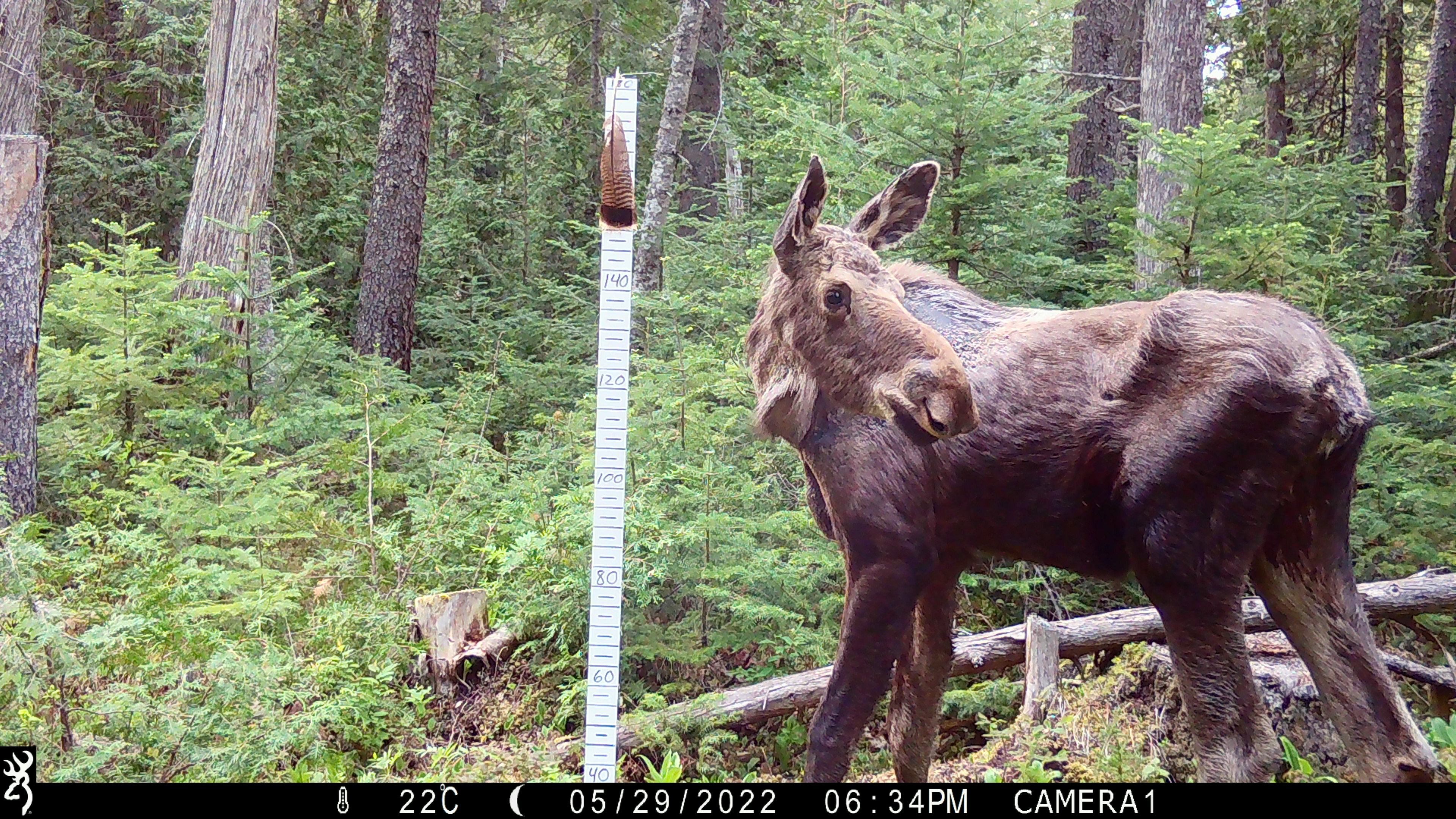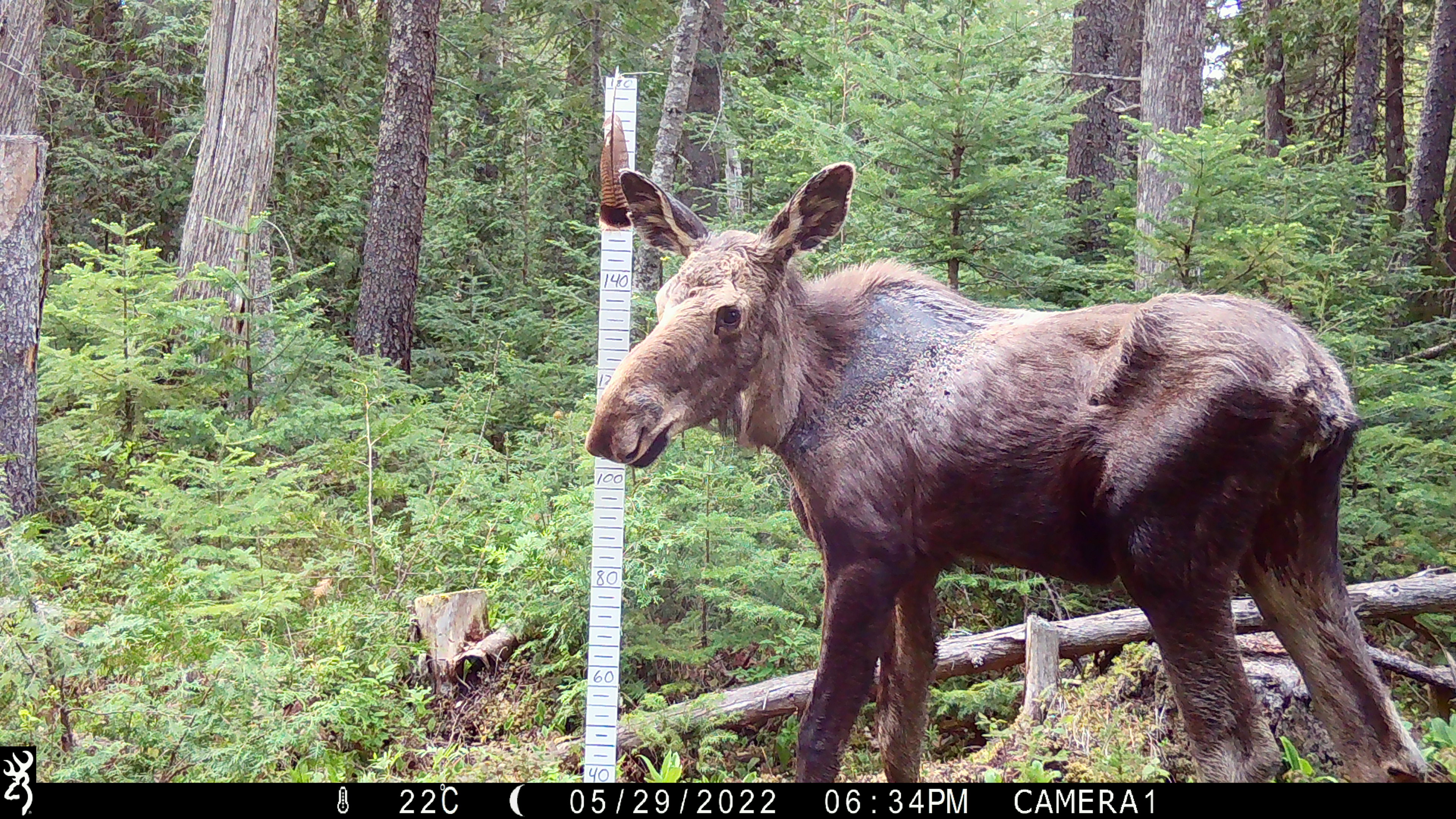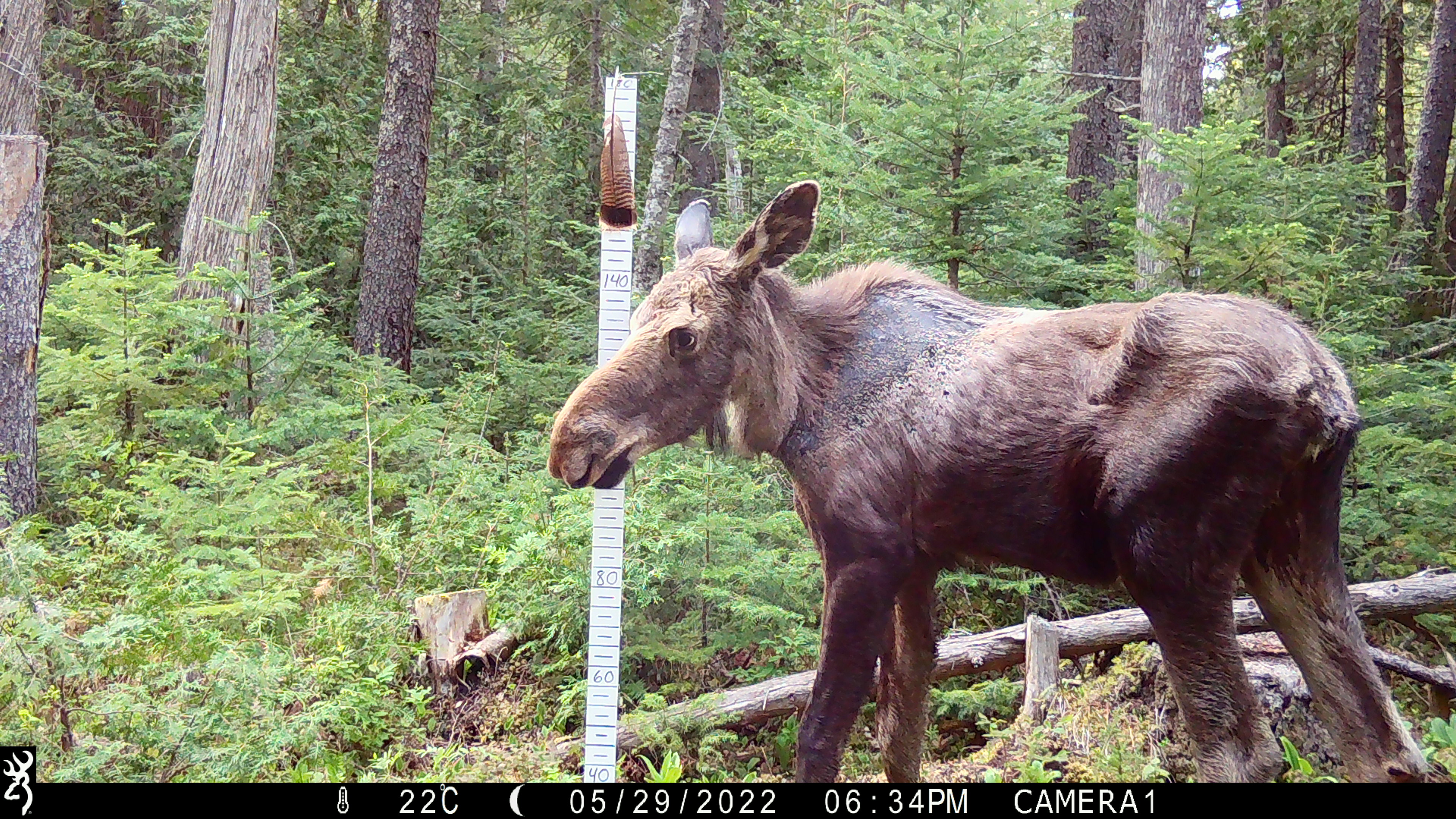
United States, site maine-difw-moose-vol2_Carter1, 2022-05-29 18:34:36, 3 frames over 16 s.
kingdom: Animalia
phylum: Chordata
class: Mammalia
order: Artiodactyla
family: Cervidae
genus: Alces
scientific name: Alces alces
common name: moose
Moose (Alces alces).